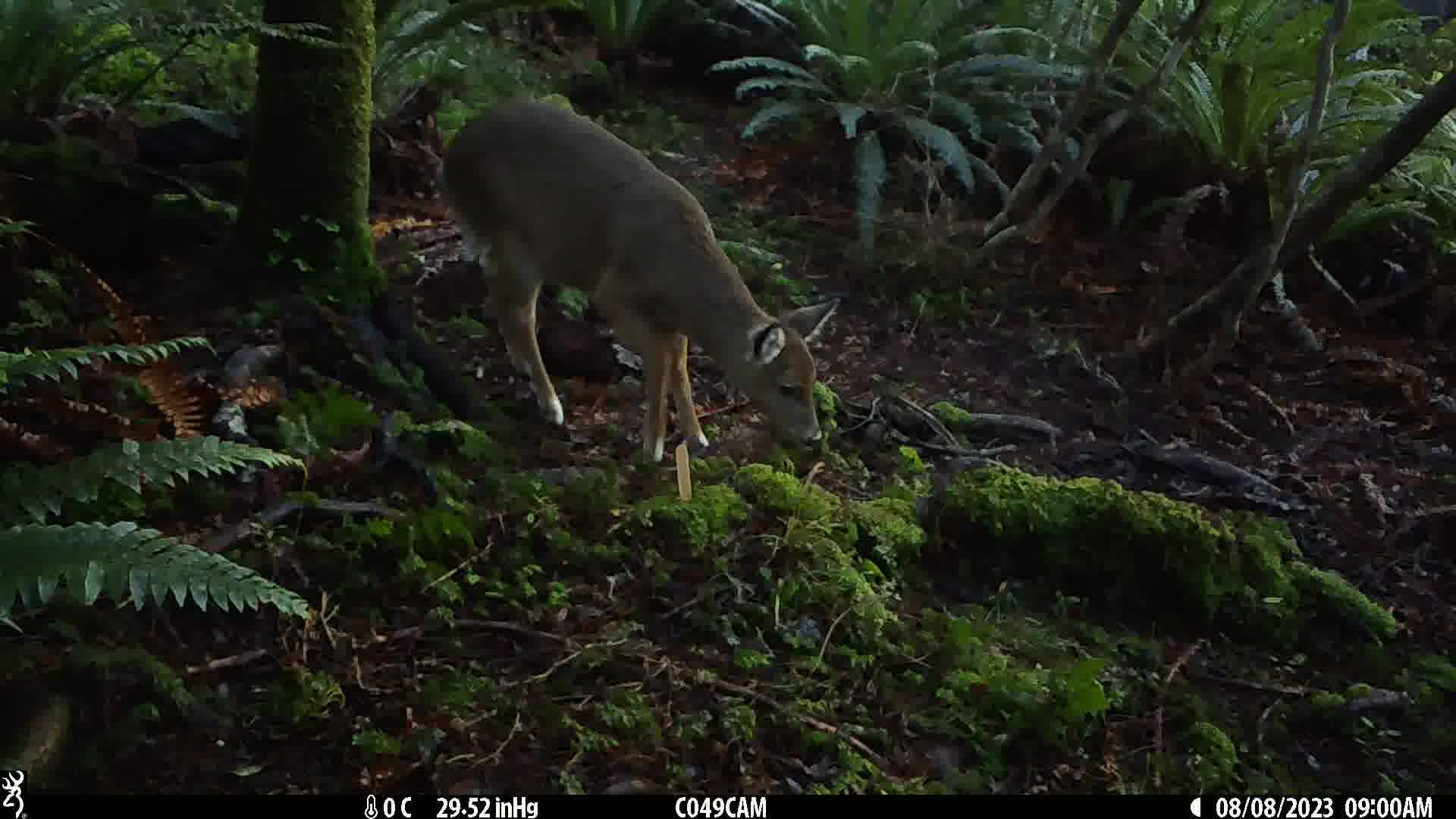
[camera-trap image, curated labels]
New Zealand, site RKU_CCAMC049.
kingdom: Animalia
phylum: Chordata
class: Mammalia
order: Artiodactyla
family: Cervidae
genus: Odocoileus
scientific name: Odocoileus virginianus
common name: white-tailed deer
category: white tailed deer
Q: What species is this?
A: White tailed deer (white-tailed deer) (Odocoileus virginianus).